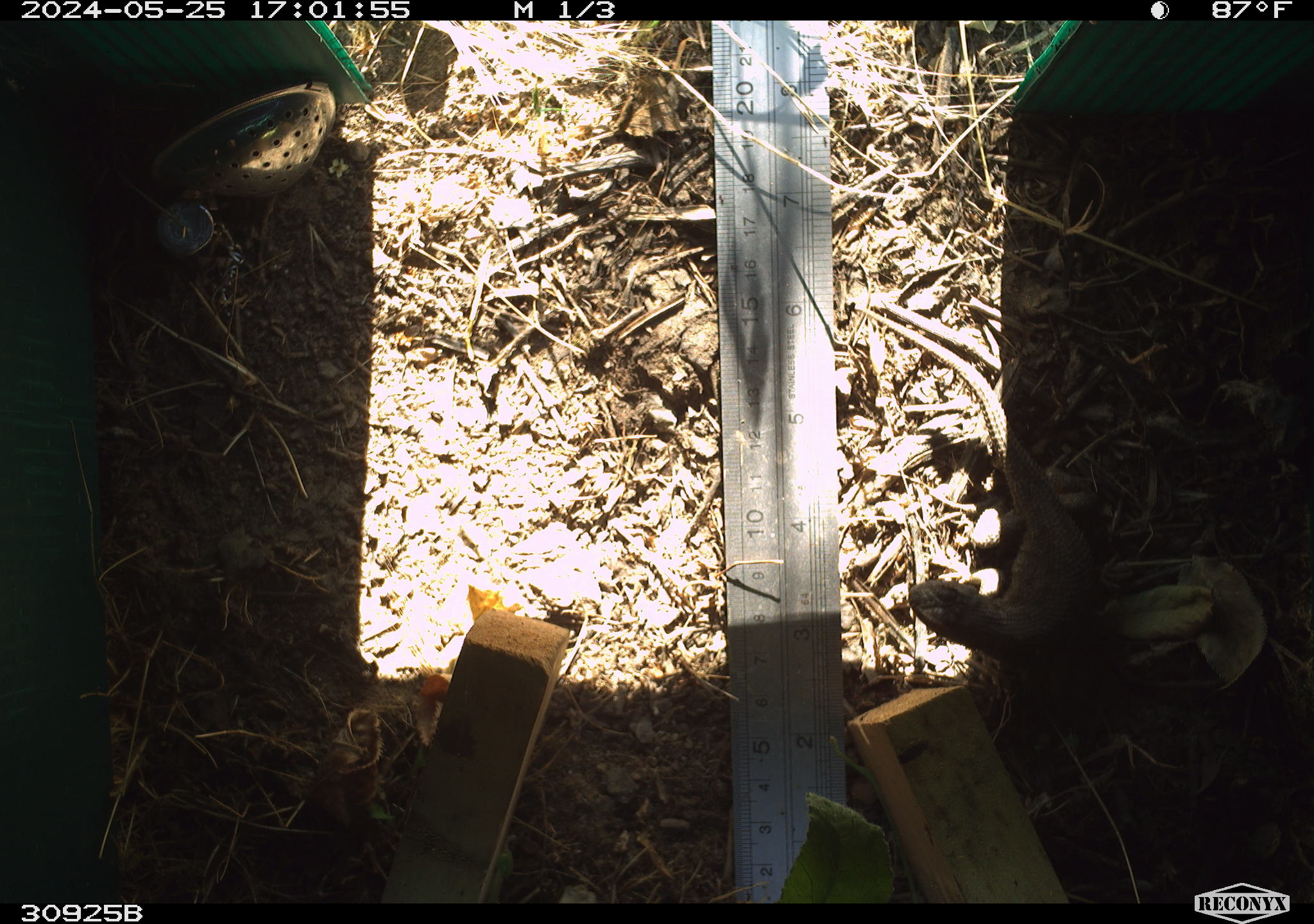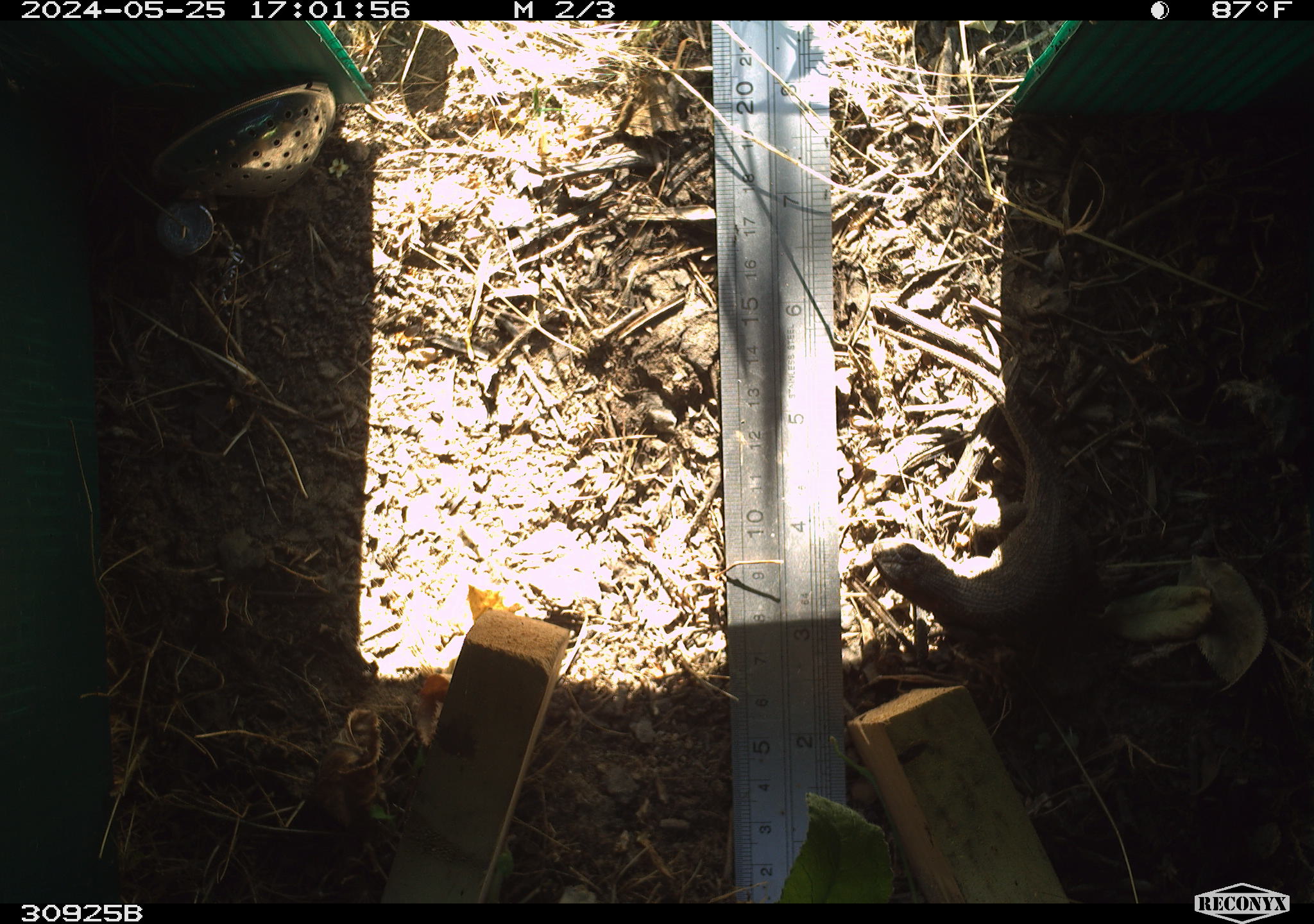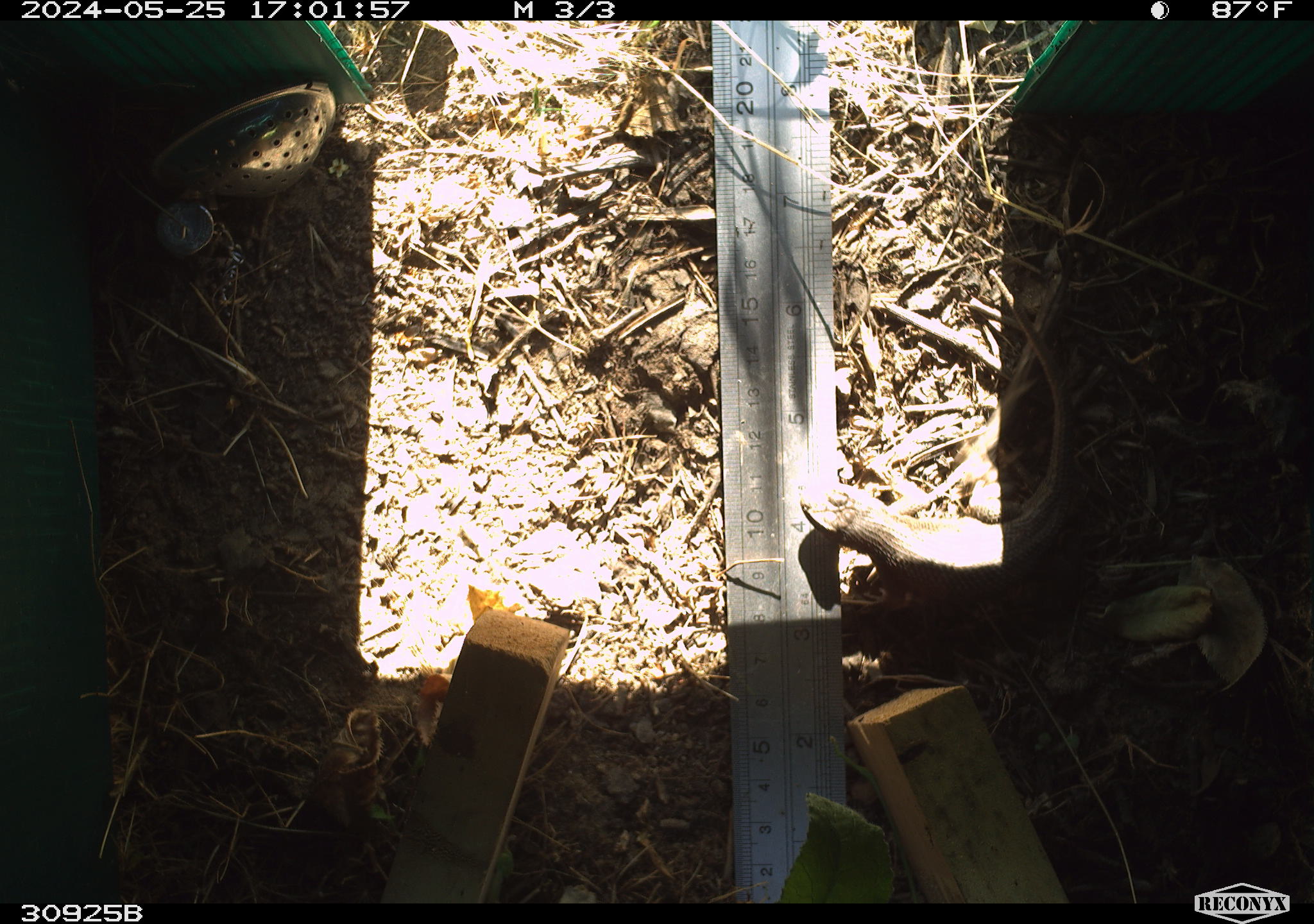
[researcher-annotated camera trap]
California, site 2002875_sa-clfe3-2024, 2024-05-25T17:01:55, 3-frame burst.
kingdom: Animalia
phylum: Chordata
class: Reptilia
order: Squamata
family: Phrynosomatidae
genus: Sceloporus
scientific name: Sceloporus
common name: spiny lizards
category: sceloporus species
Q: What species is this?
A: Sceloporus species (spiny lizards) (Sceloporus).